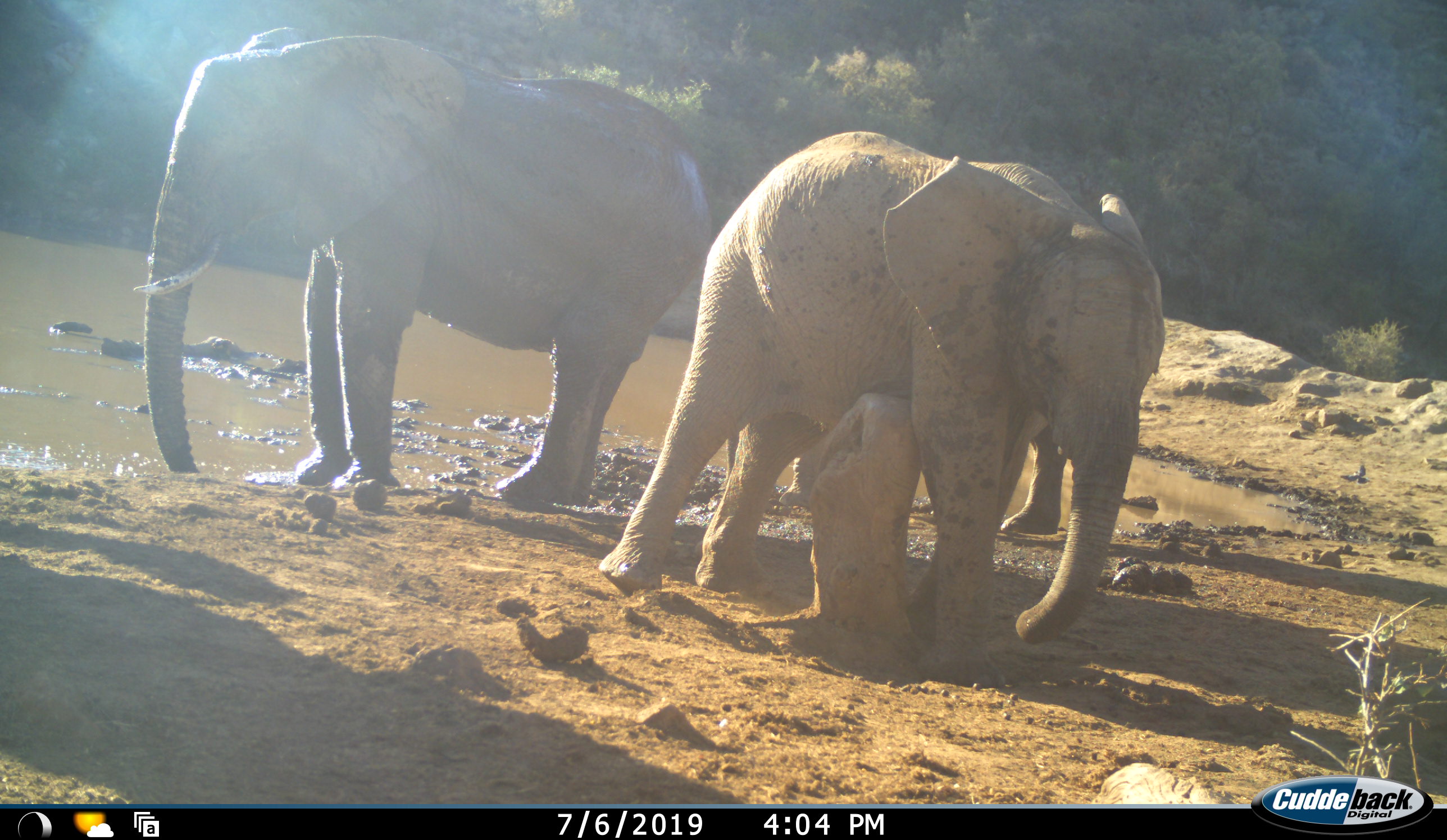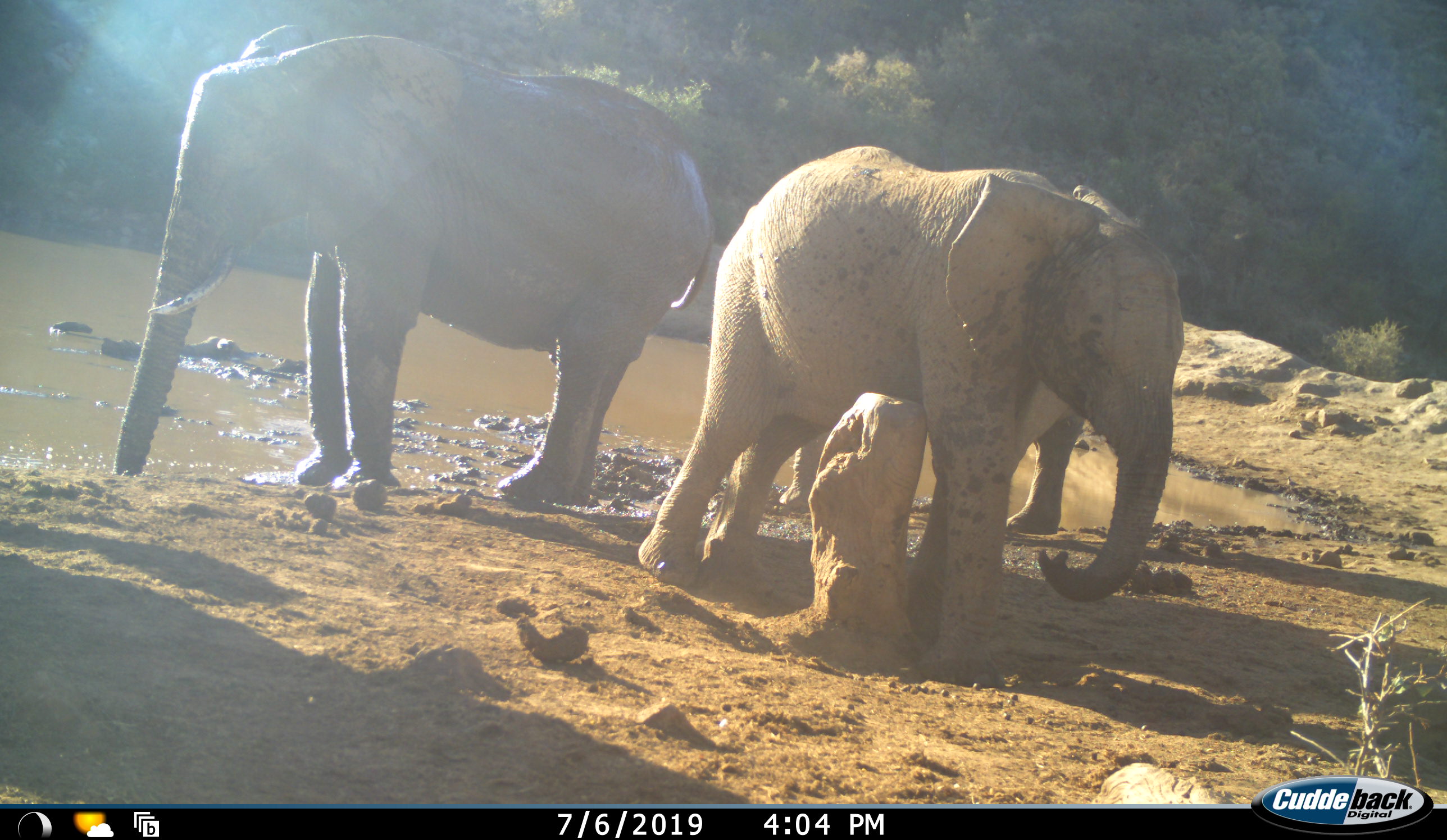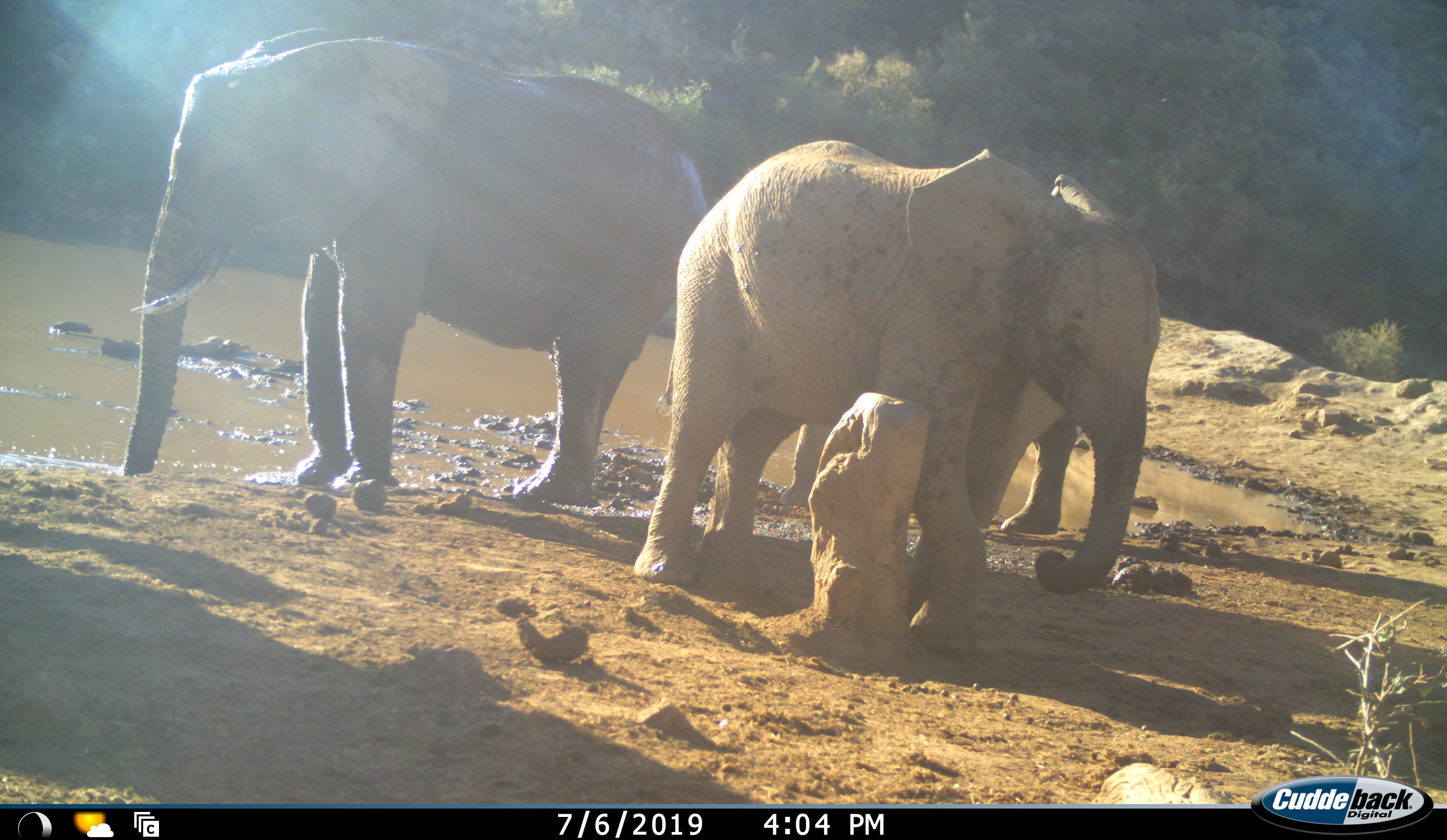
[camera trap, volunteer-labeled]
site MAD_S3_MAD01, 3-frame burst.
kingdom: Animalia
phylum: Chordata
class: Mammalia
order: Proboscidea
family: Elephantidae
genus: Loxodonta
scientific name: Loxodonta africana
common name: african bush elephant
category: elephant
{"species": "elephant (african bush elephant) (Loxodonta africana)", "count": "3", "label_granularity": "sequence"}